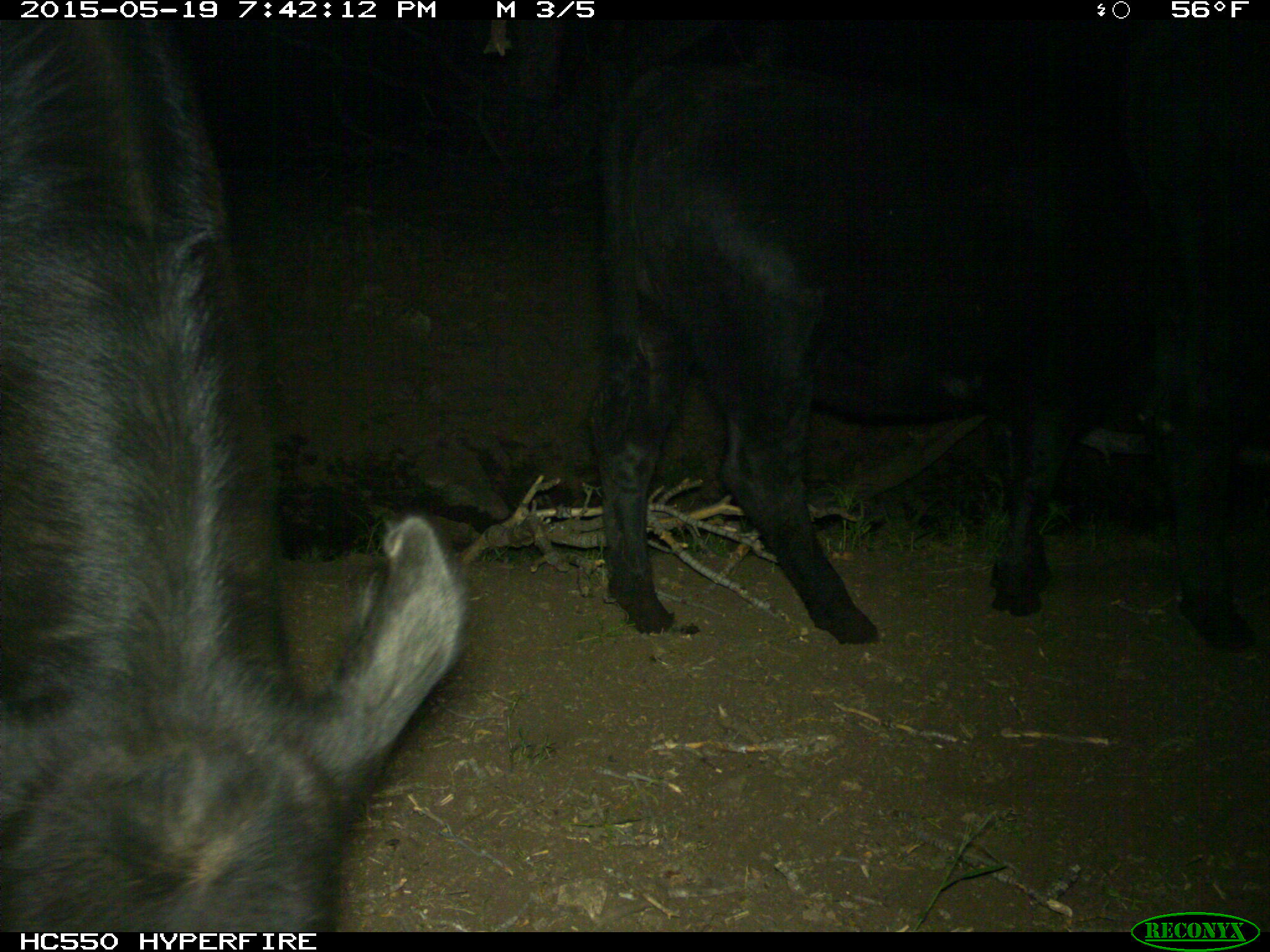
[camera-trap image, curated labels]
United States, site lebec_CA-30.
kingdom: Animalia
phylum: Chordata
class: Mammalia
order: Artiodactyla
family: Bovidae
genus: Bos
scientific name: Bos taurus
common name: domestic cow